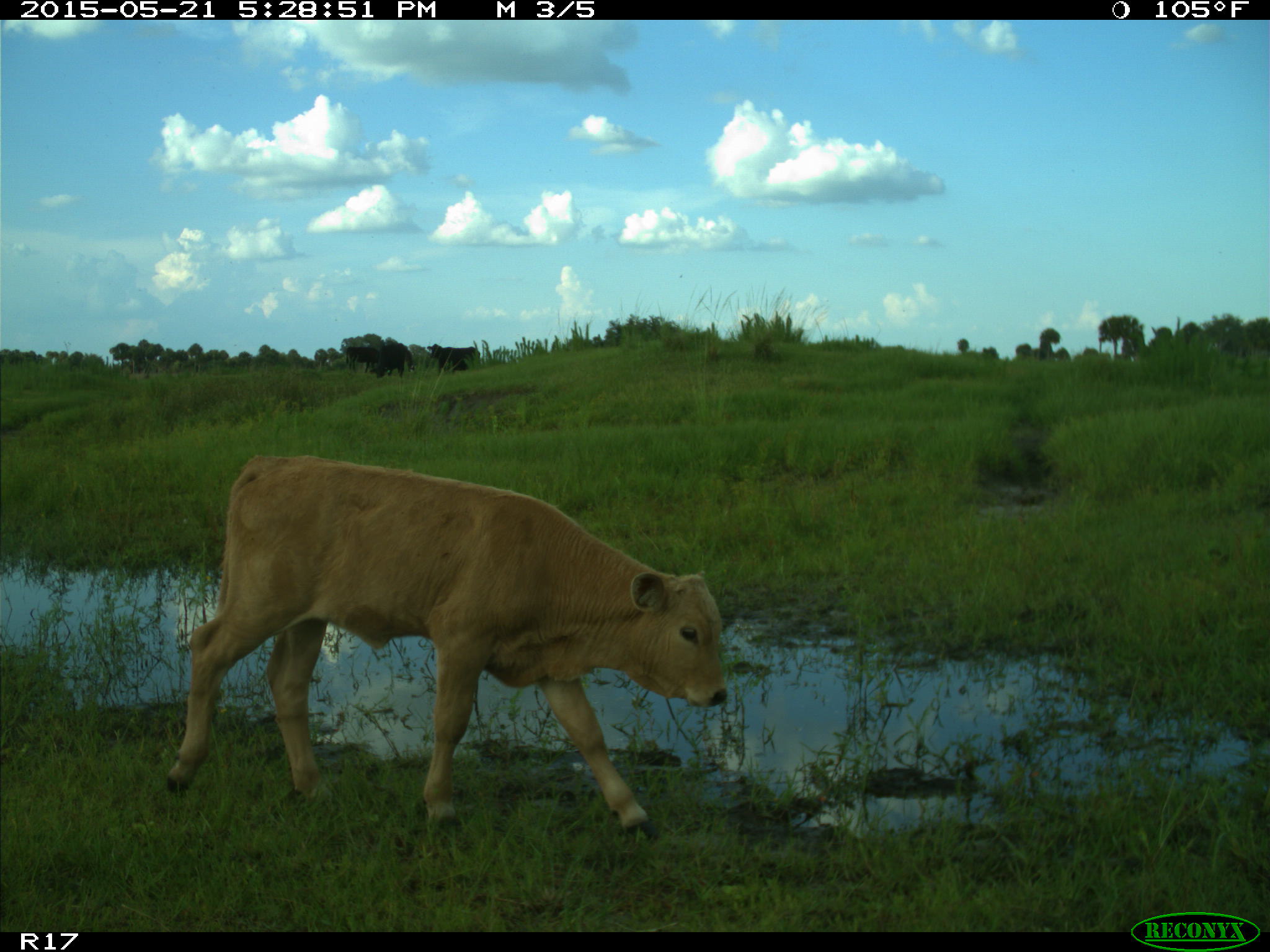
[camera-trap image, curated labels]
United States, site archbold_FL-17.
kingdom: Animalia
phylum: Chordata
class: Mammalia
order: Artiodactyla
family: Bovidae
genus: Bos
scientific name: Bos taurus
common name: domestic cow